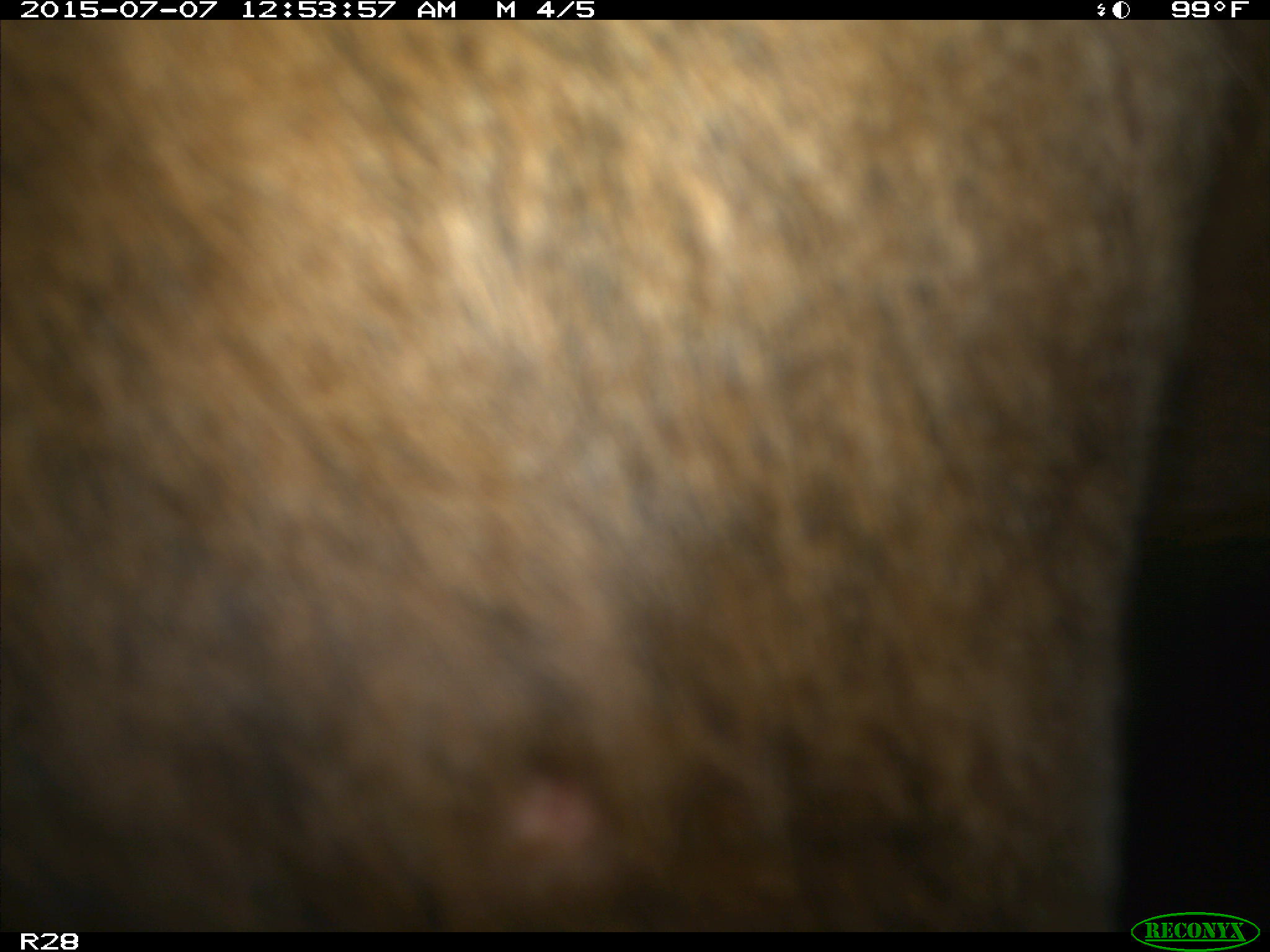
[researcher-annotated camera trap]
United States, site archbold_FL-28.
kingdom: Animalia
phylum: Chordata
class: Mammalia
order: Artiodactyla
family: Bovidae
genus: Bos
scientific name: Bos taurus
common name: domestic cow